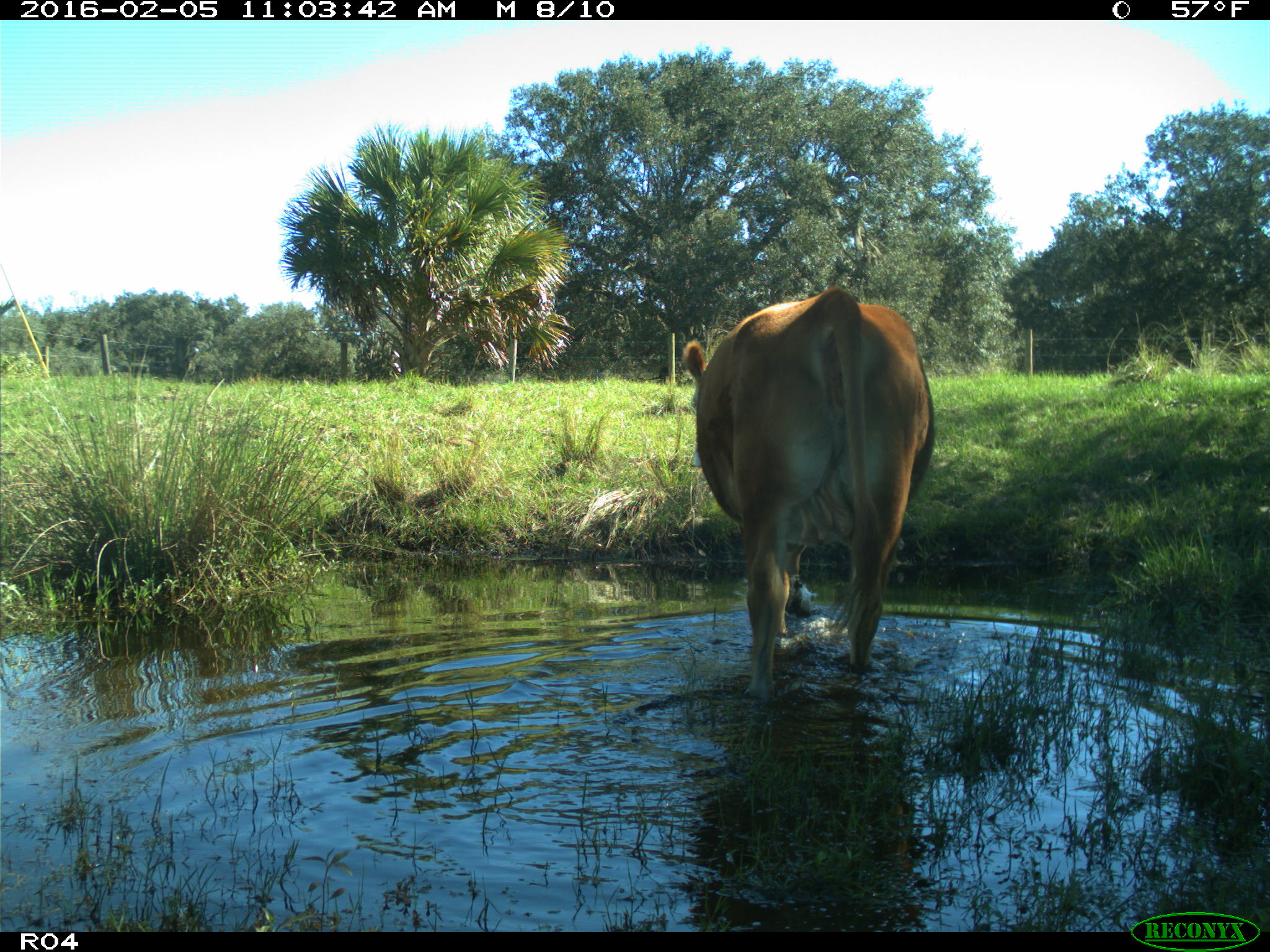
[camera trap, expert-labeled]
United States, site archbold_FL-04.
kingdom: Animalia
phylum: Chordata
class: Mammalia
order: Artiodactyla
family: Bovidae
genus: Bos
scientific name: Bos taurus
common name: domestic cow